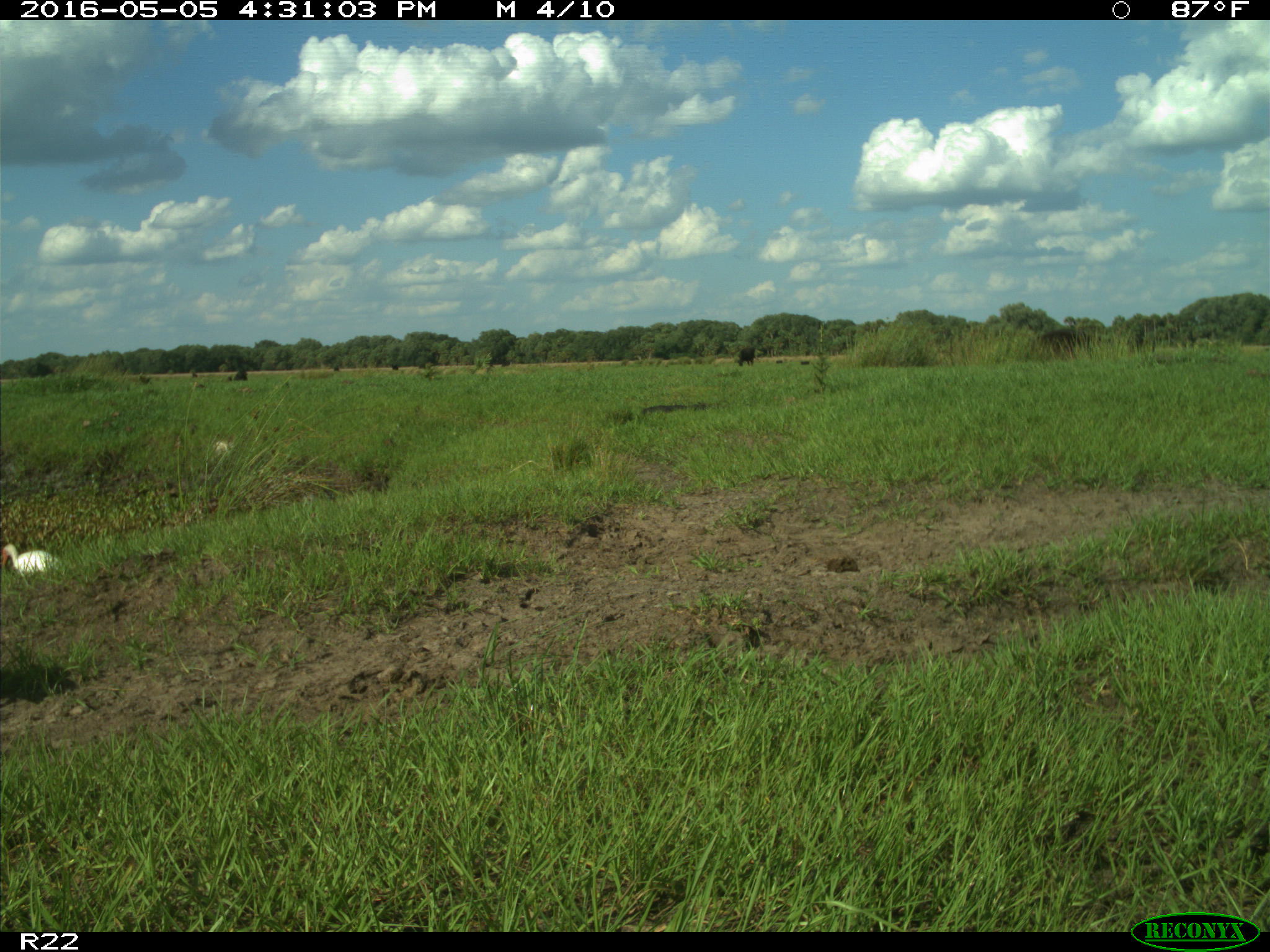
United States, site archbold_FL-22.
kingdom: Animalia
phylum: Chordata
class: Mammalia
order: Artiodactyla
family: Bovidae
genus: Bos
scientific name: Bos taurus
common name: domestic cow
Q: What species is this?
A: Bos taurus (domestic cow).